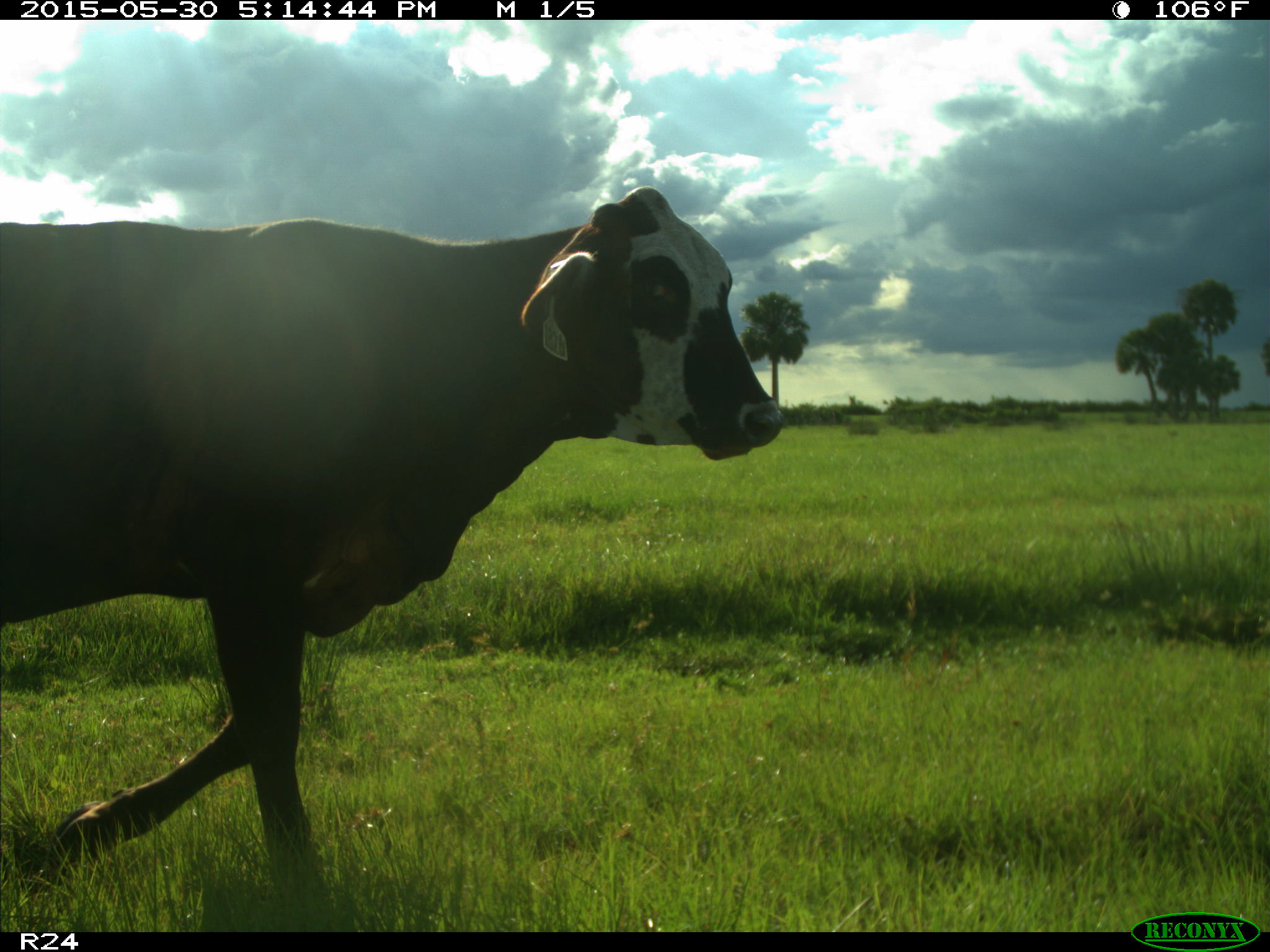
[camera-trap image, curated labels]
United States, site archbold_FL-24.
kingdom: Animalia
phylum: Chordata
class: Mammalia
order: Artiodactyla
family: Bovidae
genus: Bos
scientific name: Bos taurus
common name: domestic cow